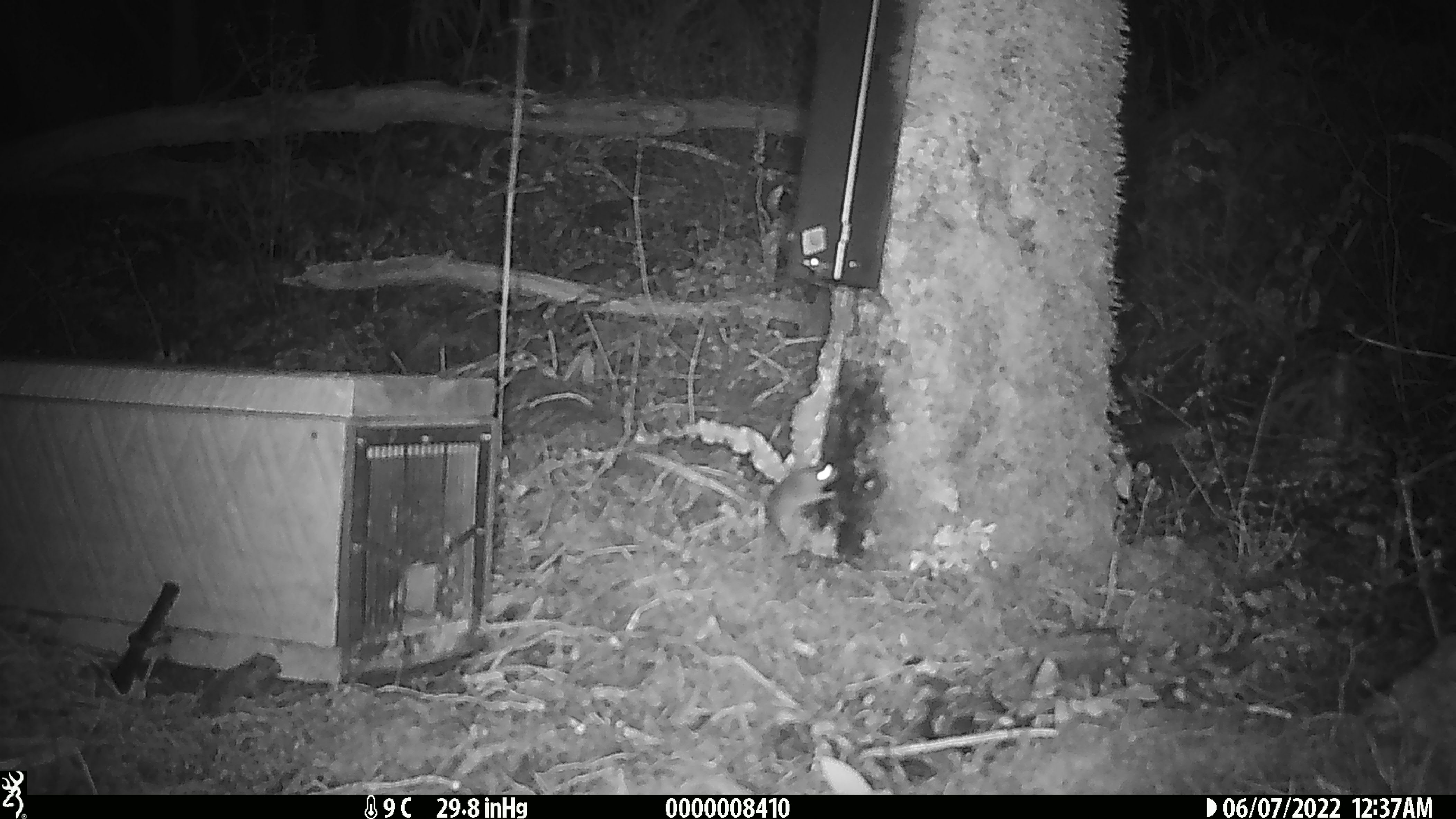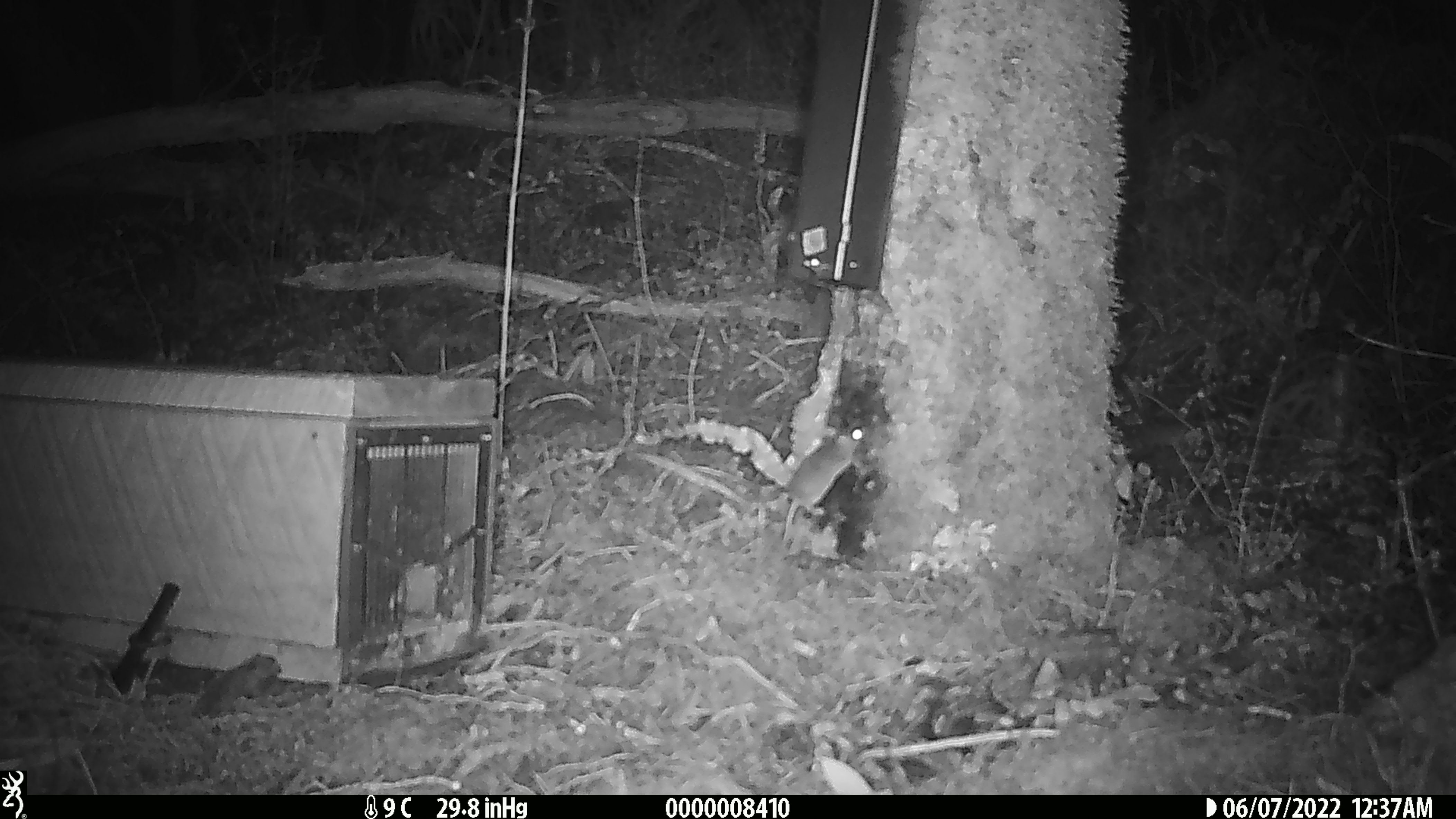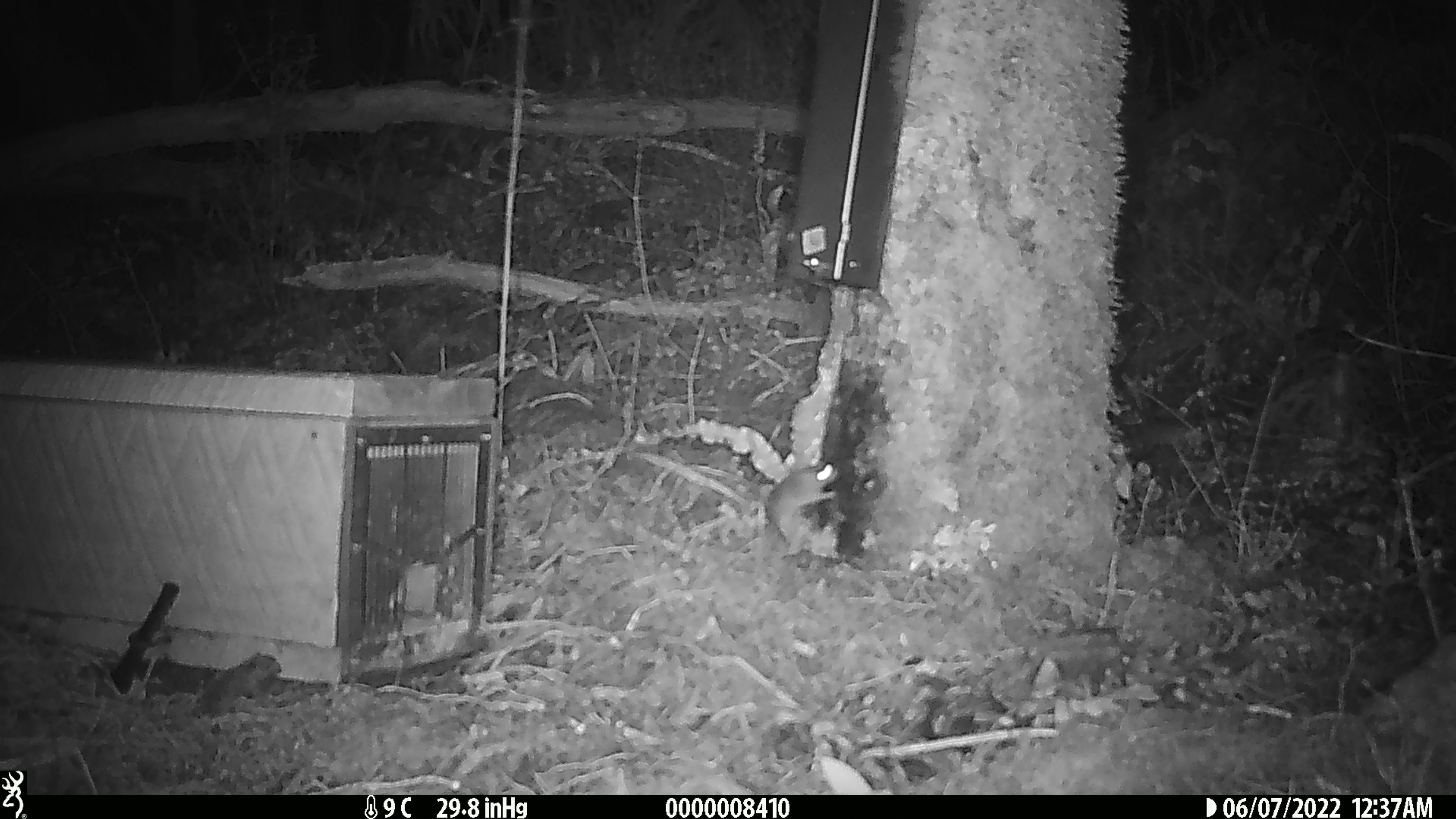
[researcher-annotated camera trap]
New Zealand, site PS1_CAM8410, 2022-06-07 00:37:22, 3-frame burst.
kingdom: Animalia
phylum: Chordata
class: Mammalia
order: Rodentia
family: Muridae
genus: Mus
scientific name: Mus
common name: mouse